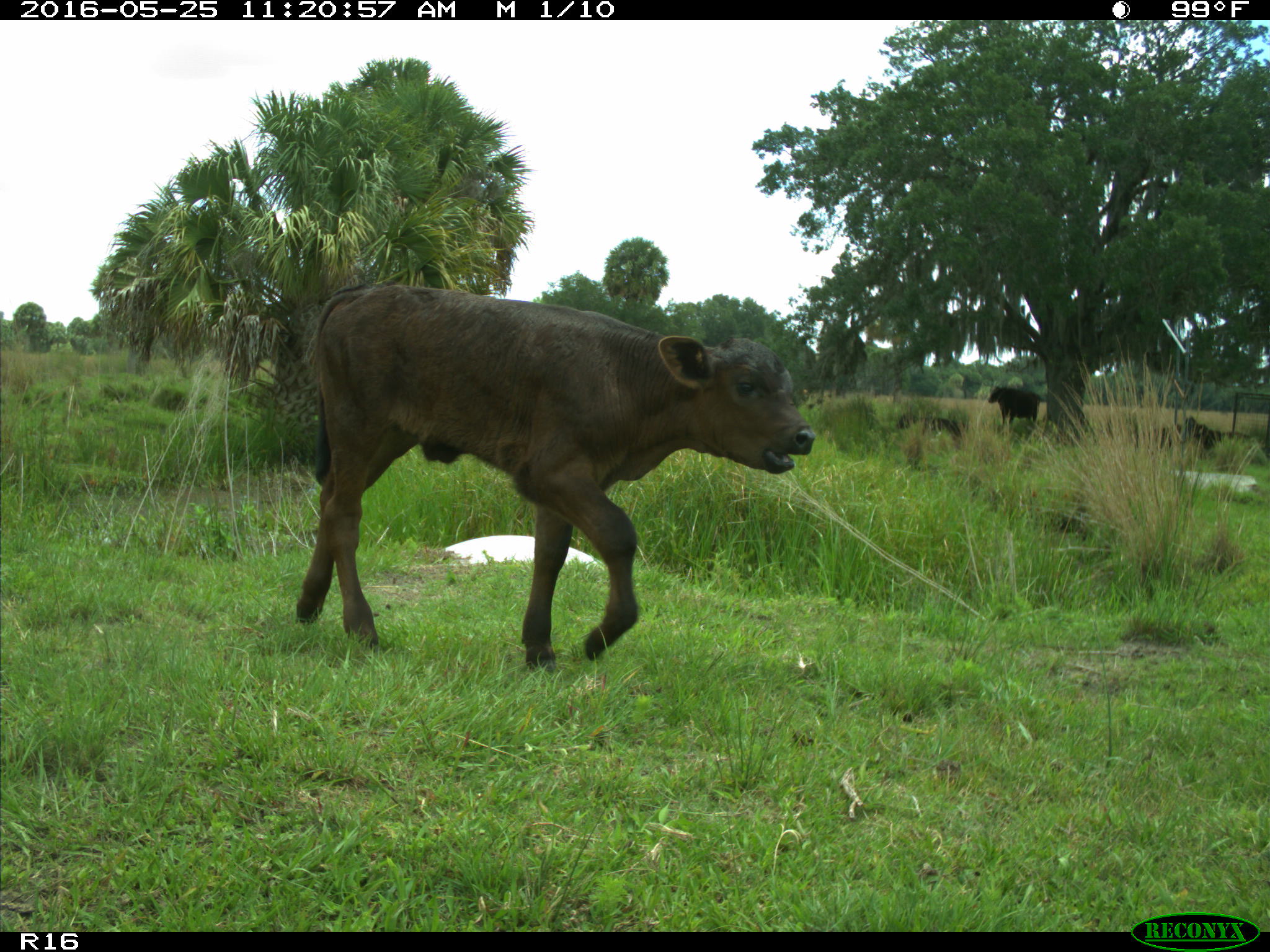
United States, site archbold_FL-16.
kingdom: Animalia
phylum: Chordata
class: Mammalia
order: Artiodactyla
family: Bovidae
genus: Bos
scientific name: Bos taurus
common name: domestic cow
Bos taurus (domestic cow).